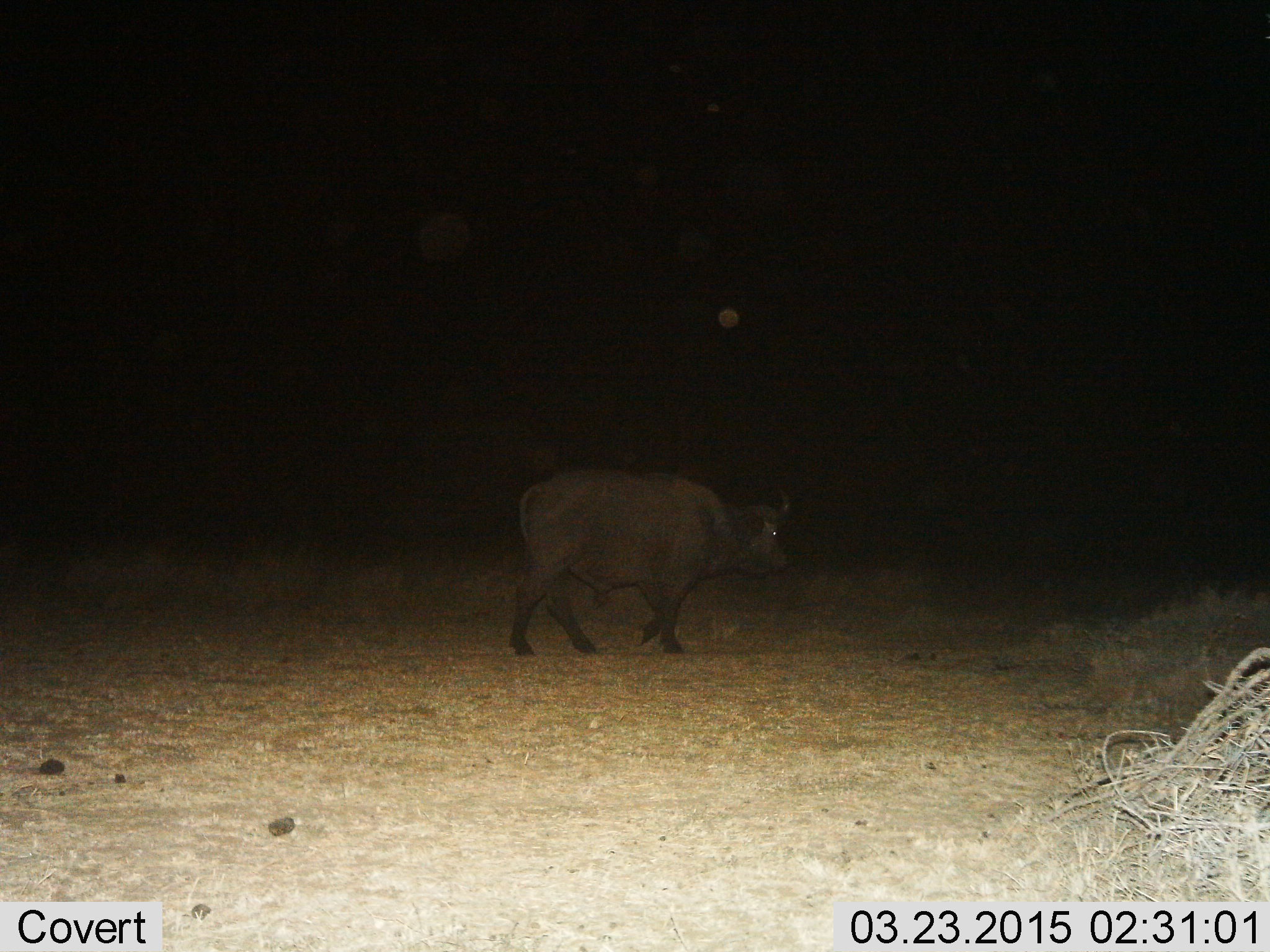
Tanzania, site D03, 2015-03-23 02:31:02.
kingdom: Animalia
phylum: Chordata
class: Mammalia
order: Artiodactyla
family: Bovidae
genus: Syncerus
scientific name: Syncerus caffer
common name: cape buffalo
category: buffalo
Buffalo (cape buffalo) (Syncerus caffer), count 1. Behavior (volunteer vote fractions): standing 10%, resting 0%, moving 90%, interacting 0%. Young present (vote fraction): 0%. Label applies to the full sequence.